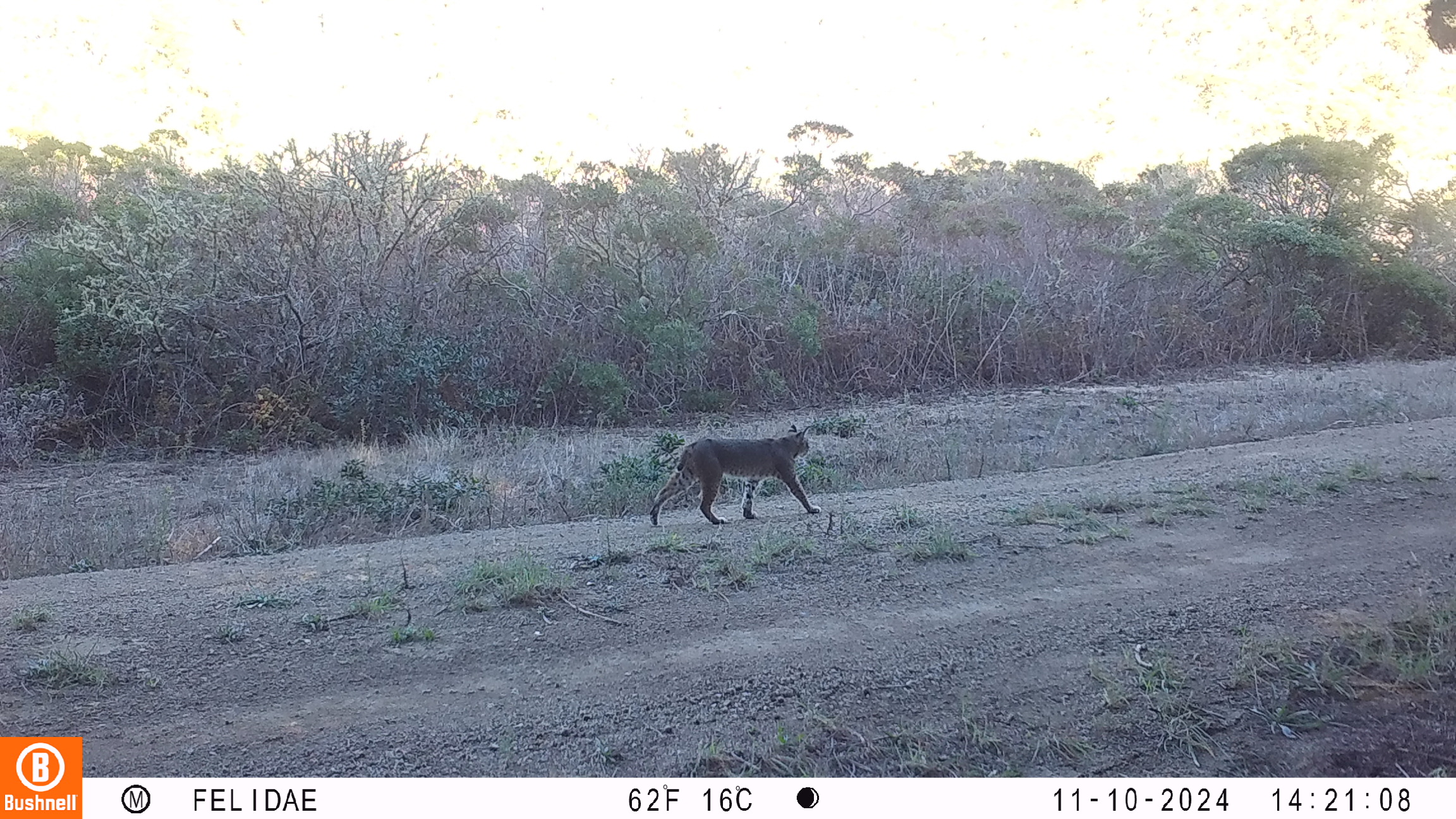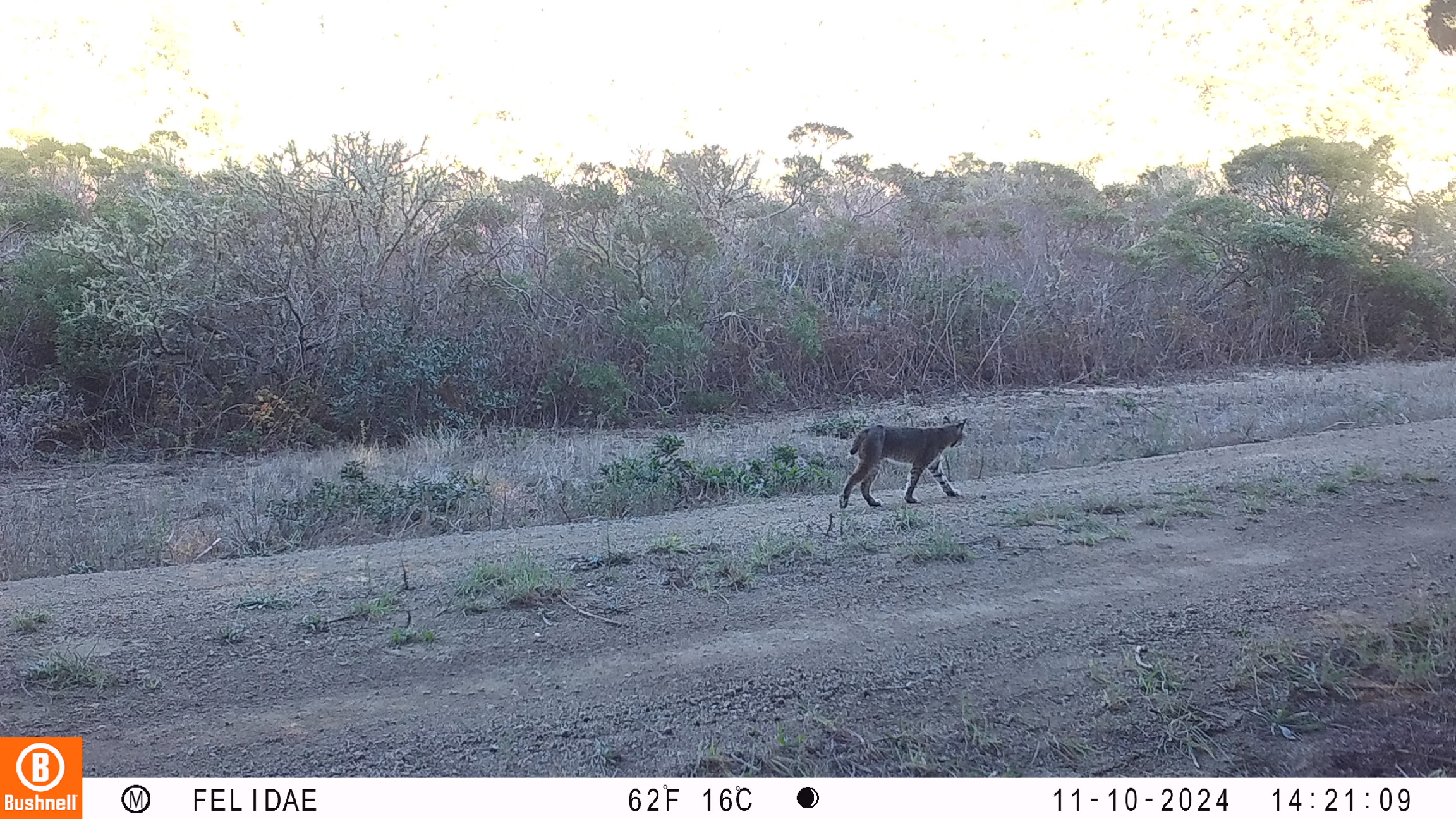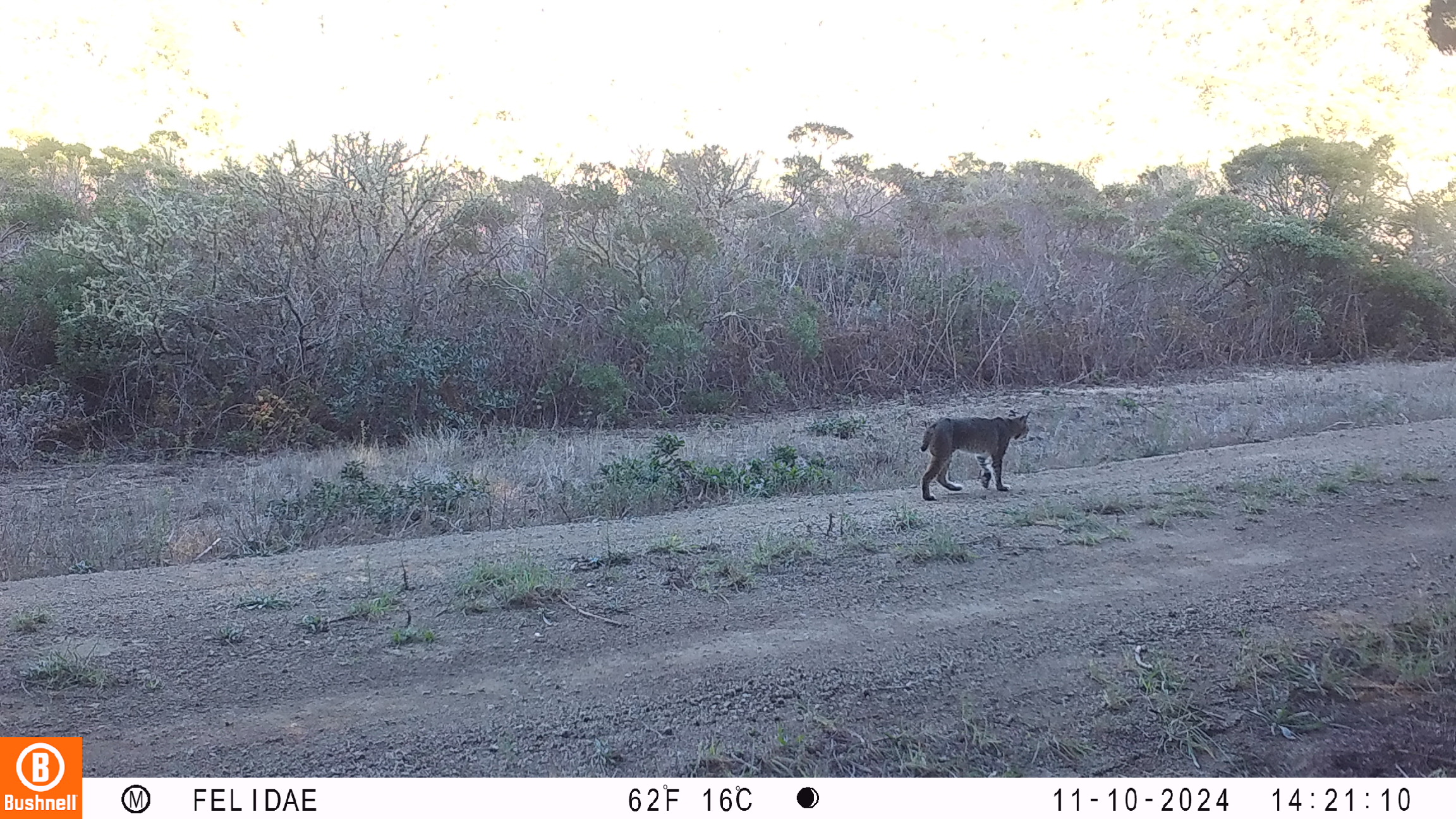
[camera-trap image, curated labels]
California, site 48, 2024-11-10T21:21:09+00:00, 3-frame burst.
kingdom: Animalia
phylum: Chordata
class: Mammalia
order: Carnivora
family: Felidae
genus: Lynx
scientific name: Lynx rufus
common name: bobcat